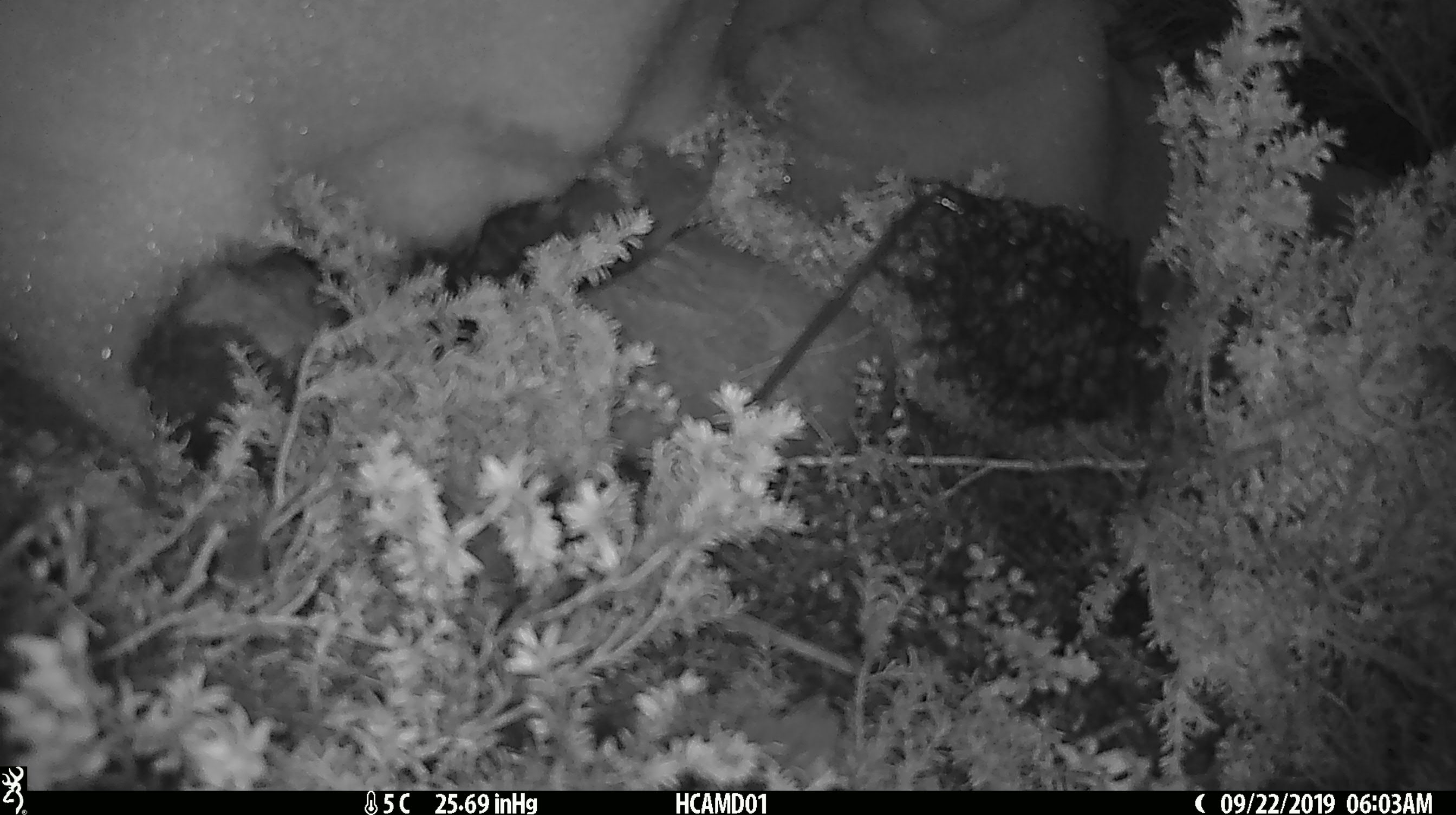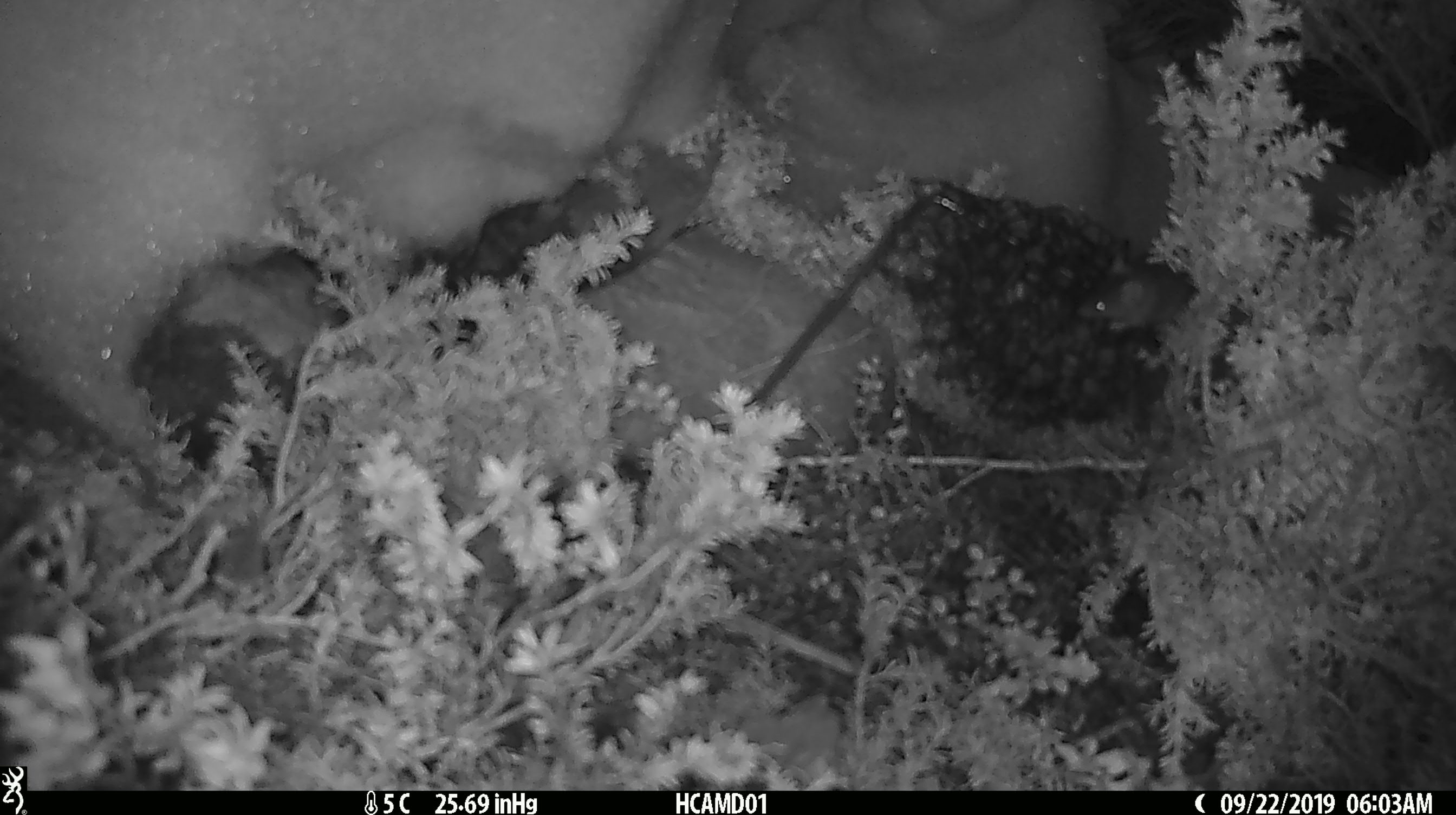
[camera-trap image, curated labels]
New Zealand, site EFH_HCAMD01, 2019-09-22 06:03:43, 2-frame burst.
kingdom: Animalia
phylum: Chordata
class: Mammalia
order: Rodentia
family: Muridae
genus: Mus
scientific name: Mus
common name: mouse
Mouse (Mus).